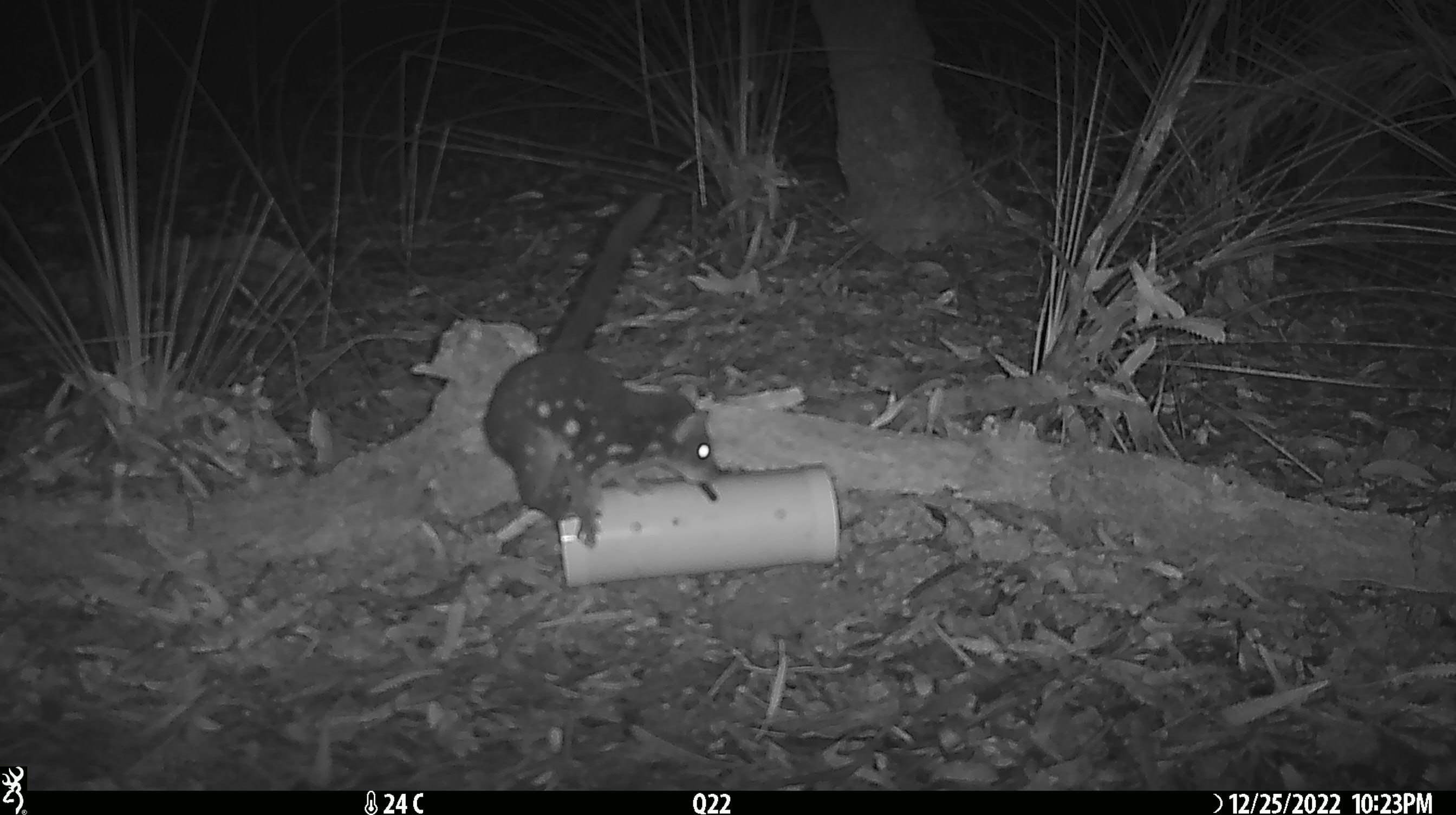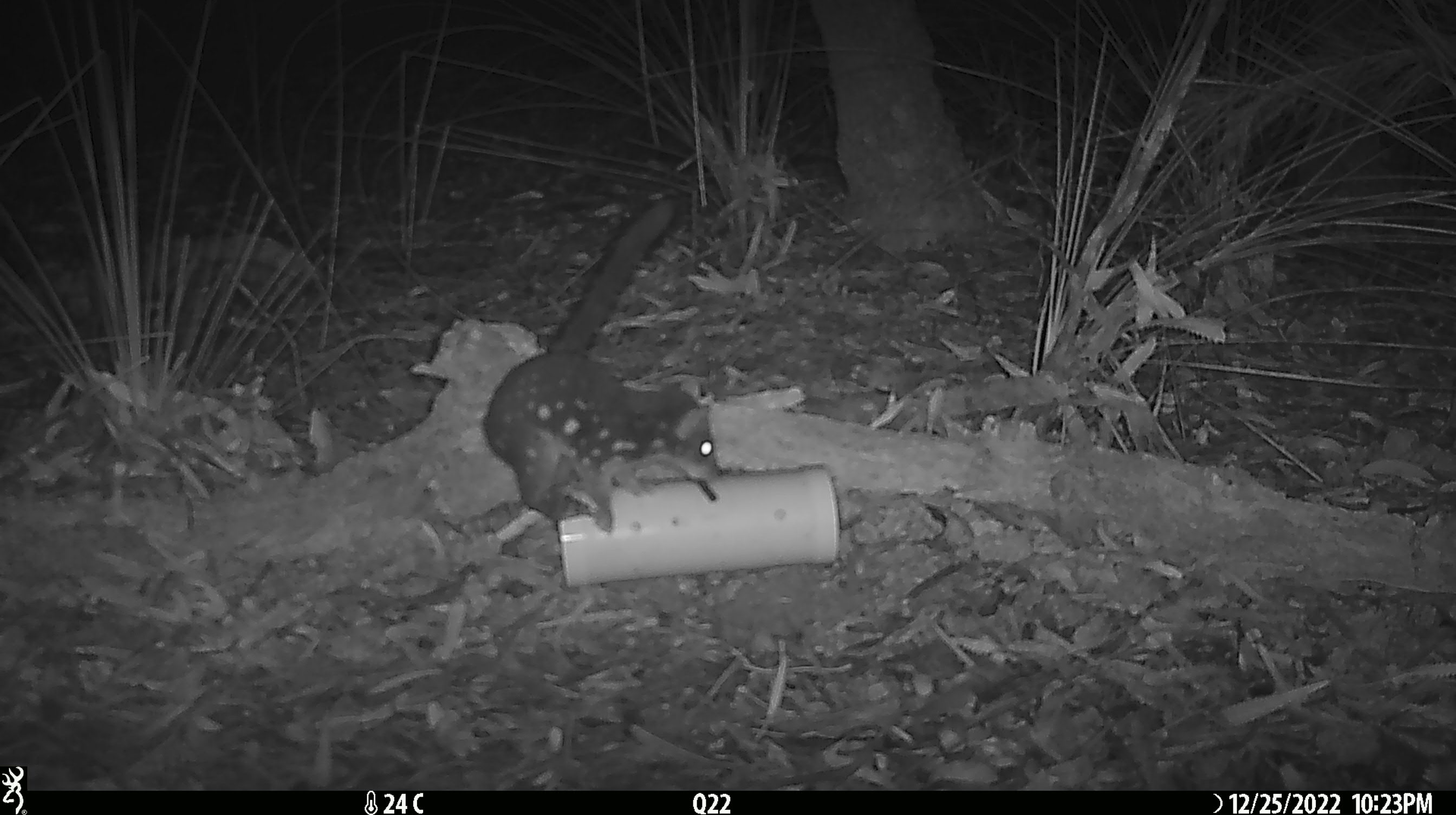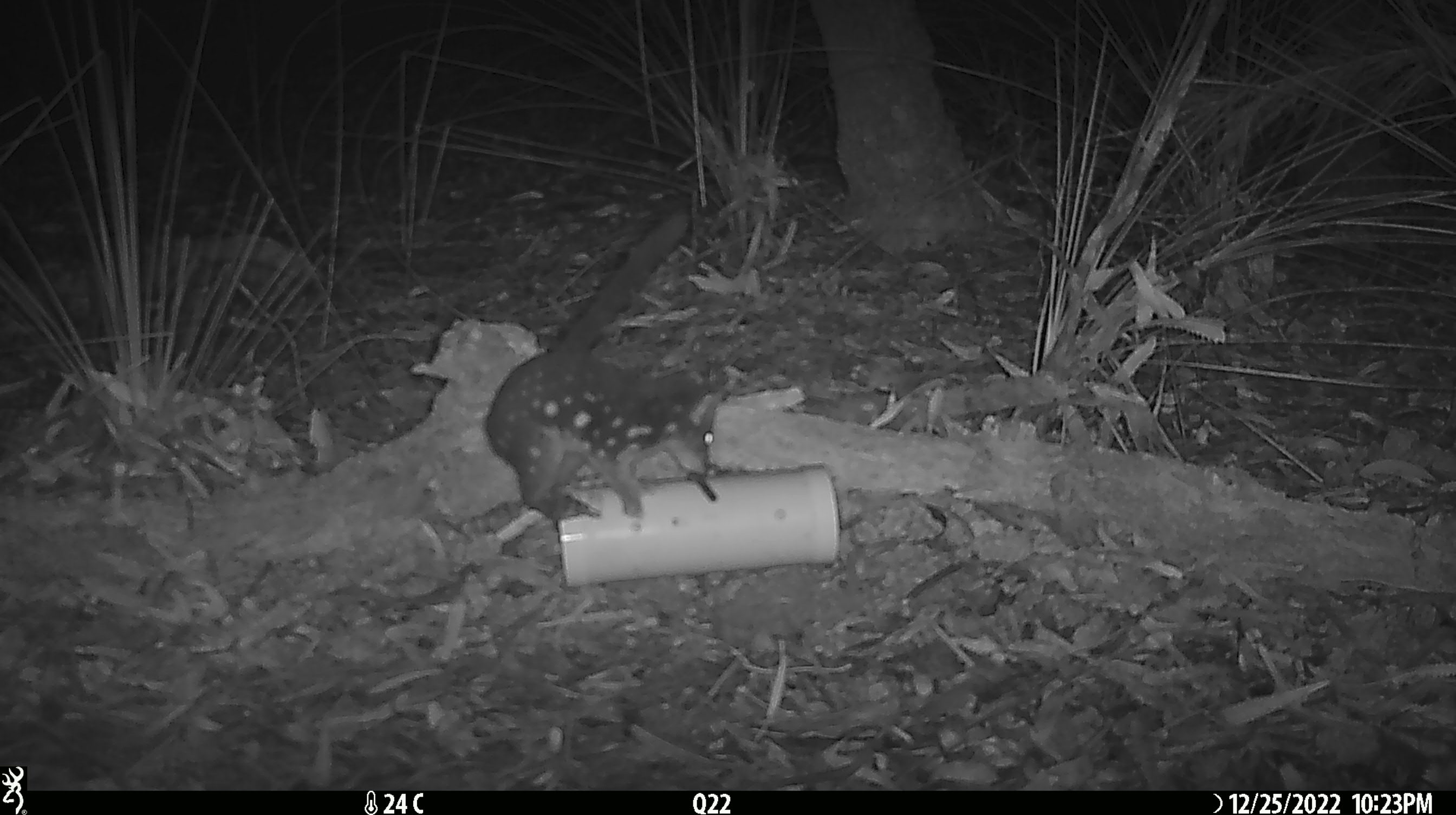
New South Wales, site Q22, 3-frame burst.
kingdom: Animalia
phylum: Chordata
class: Mammalia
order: Dasyuromorphia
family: Dasyuridae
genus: Dasyurus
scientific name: Dasyurus maculatus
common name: spotted-tailed quoll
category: quoll